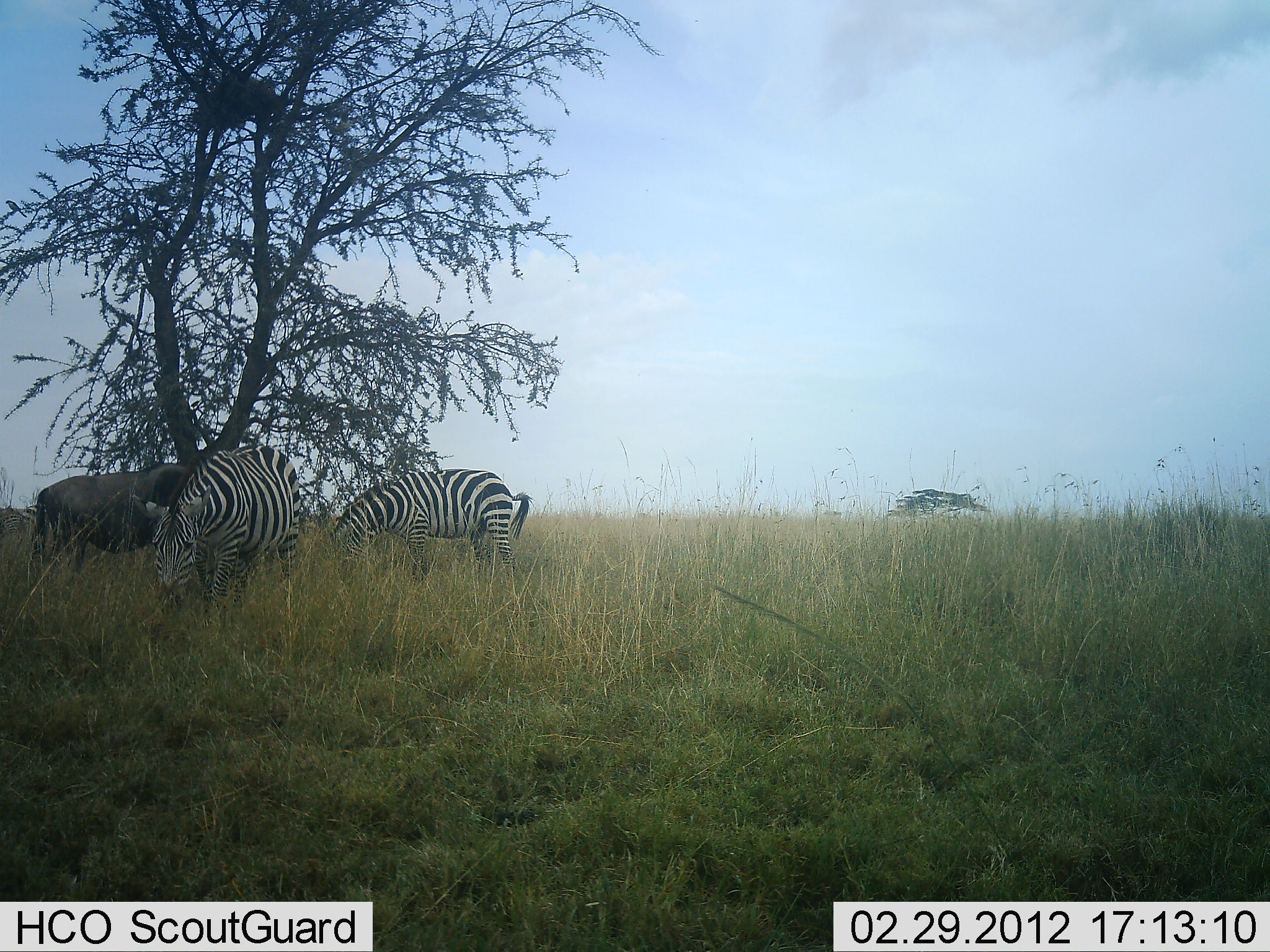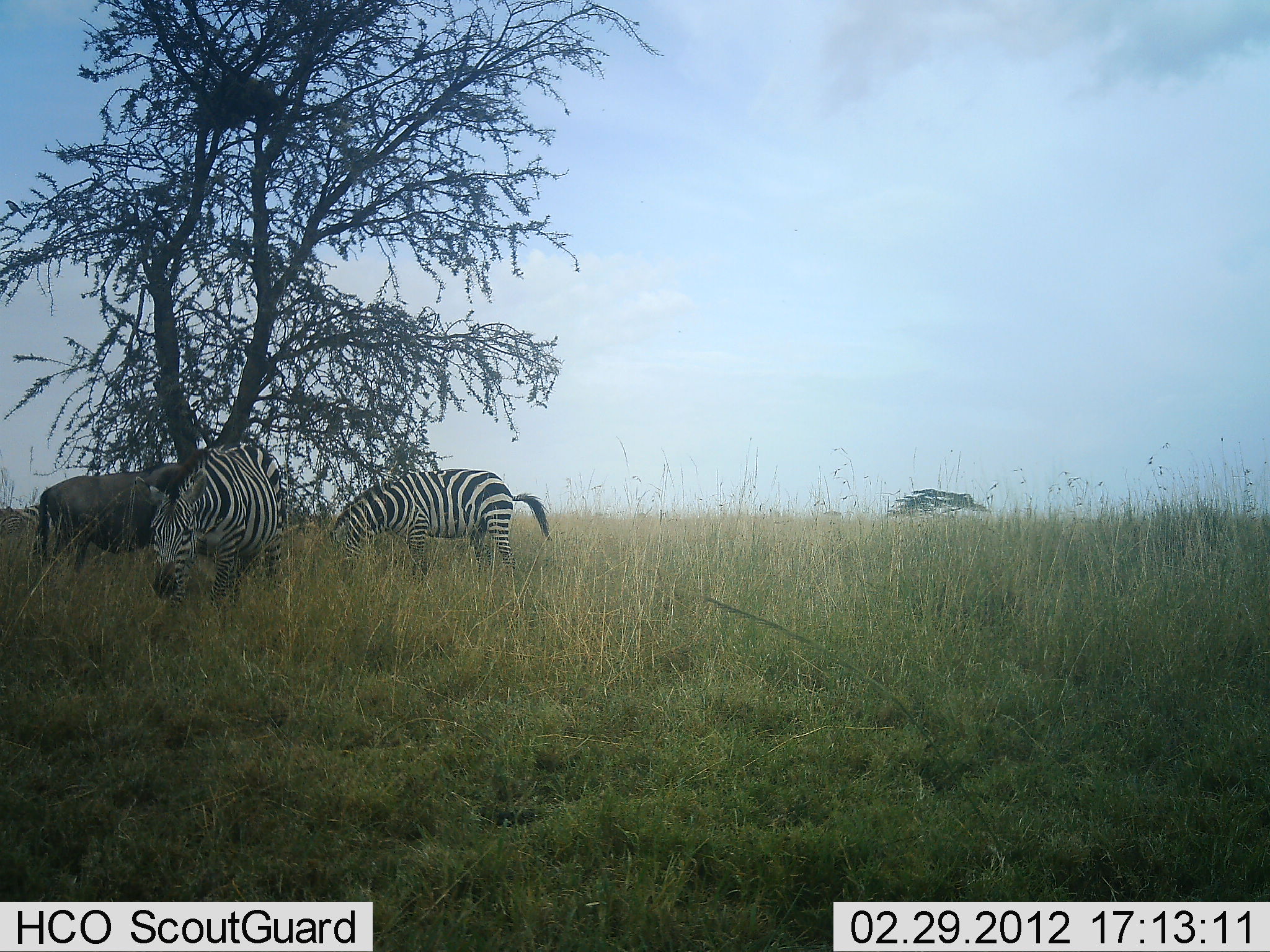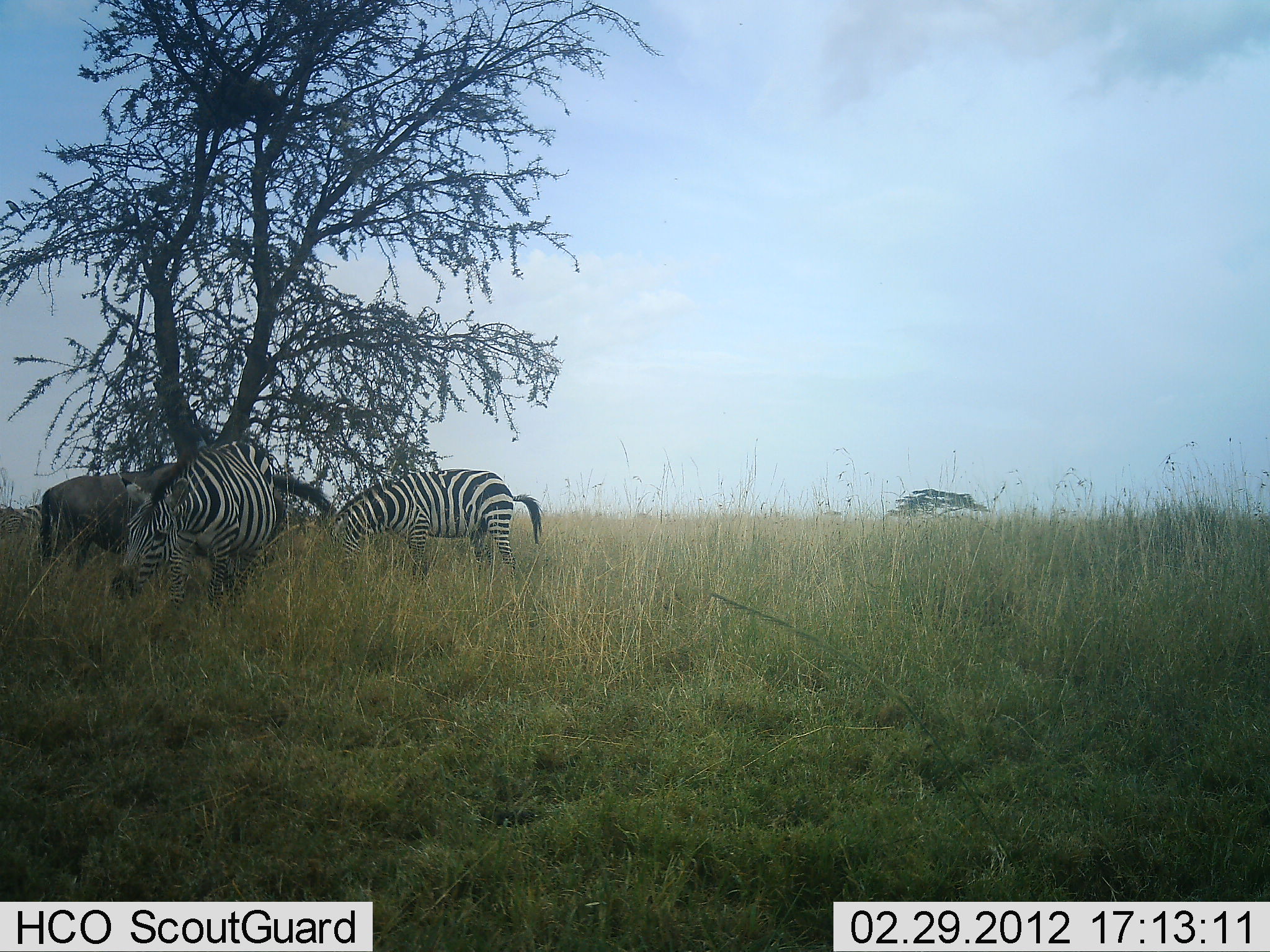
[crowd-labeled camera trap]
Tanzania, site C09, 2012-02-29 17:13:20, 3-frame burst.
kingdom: Animalia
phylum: Chordata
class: Mammalia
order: Artiodactyla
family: Bovidae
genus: Connochaetes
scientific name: Connochaetes taurinus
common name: blue wildebeest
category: wildebeest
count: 1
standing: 60%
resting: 0%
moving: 0%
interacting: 0%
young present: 0%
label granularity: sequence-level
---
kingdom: Animalia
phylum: Chordata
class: Mammalia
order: Perissodactyla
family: Equidae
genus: Equus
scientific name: Equus quagga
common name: plains zebra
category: zebra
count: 2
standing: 15%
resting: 0%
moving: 10%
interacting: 0%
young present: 0%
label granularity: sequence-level